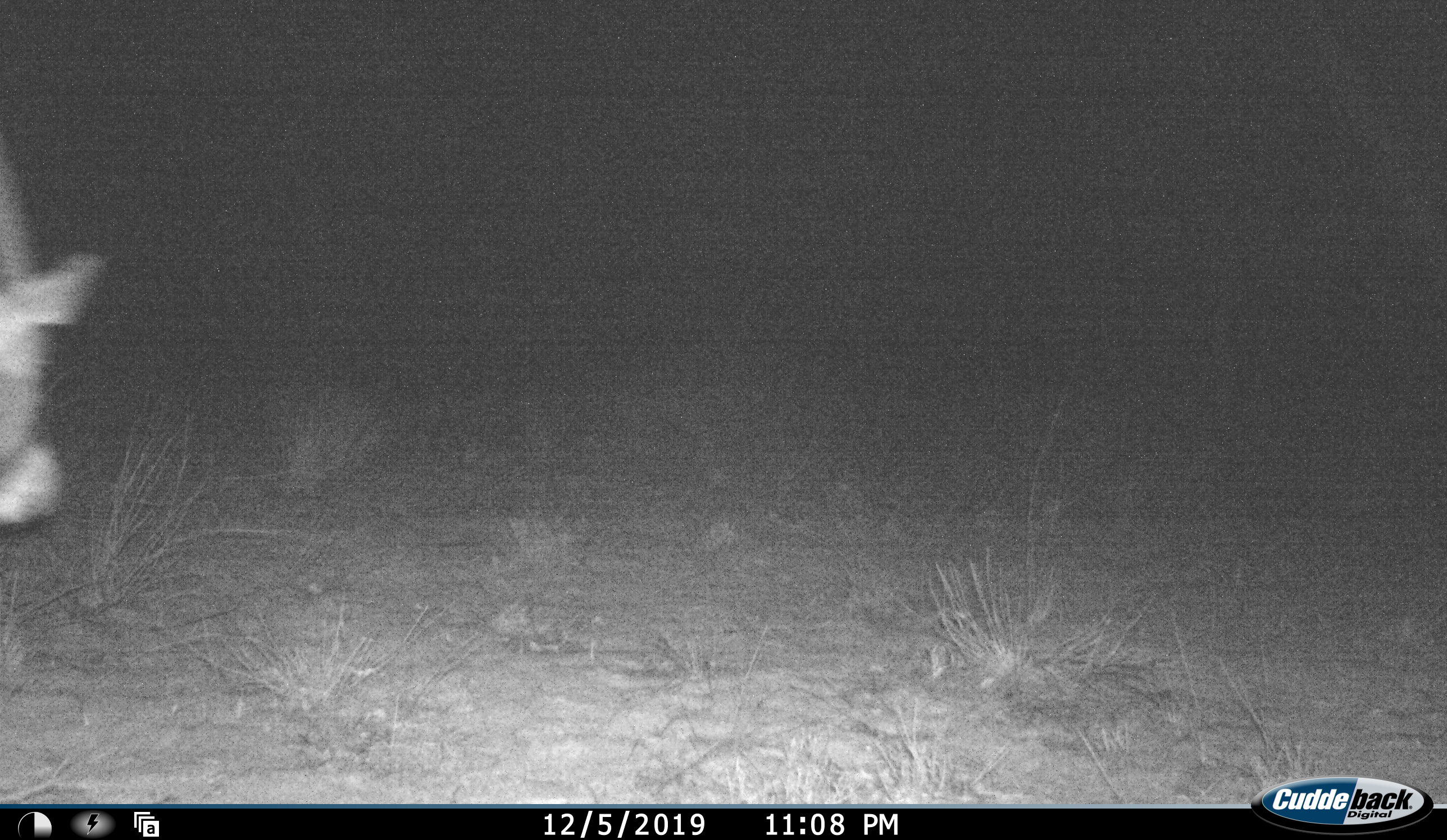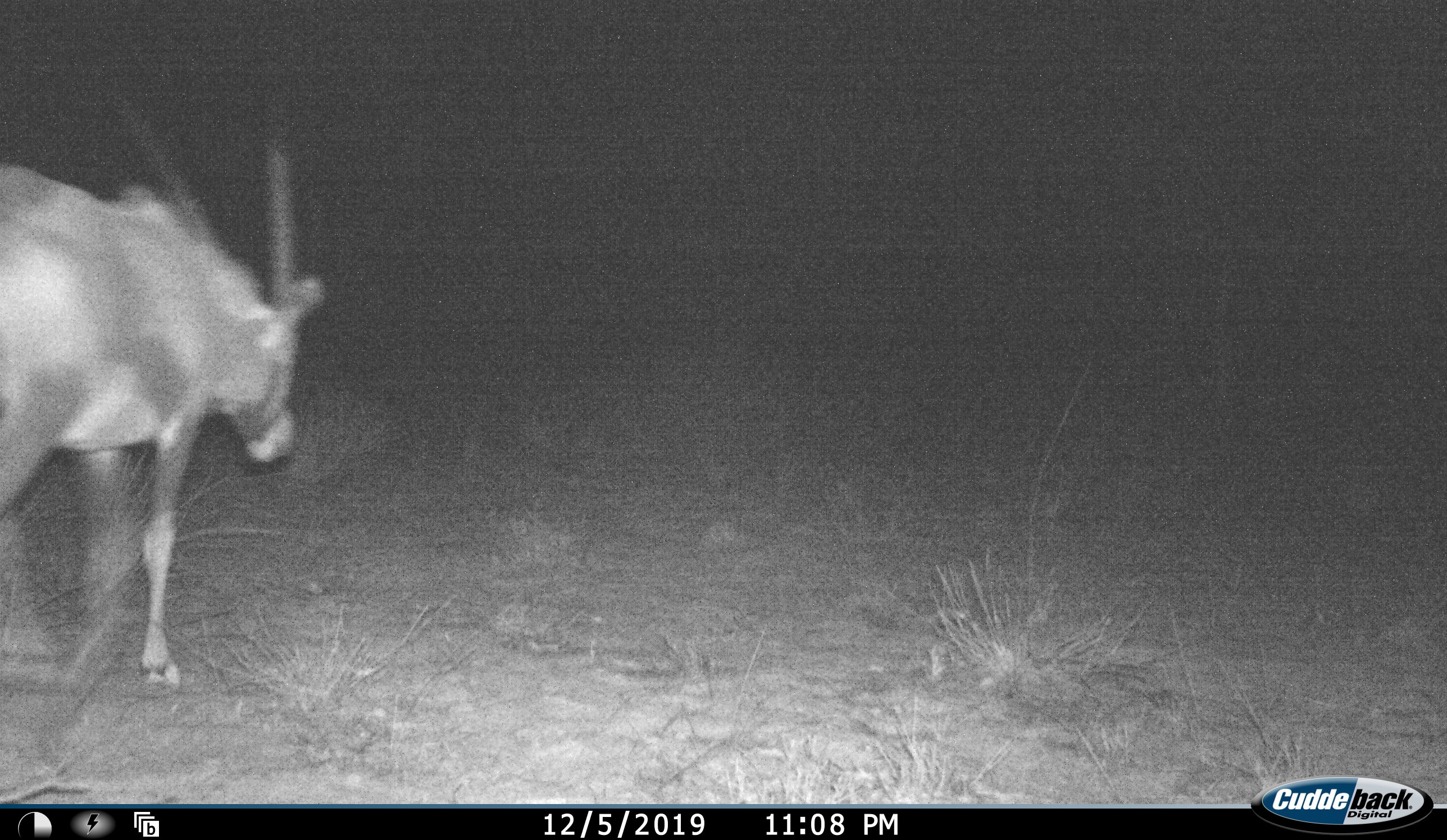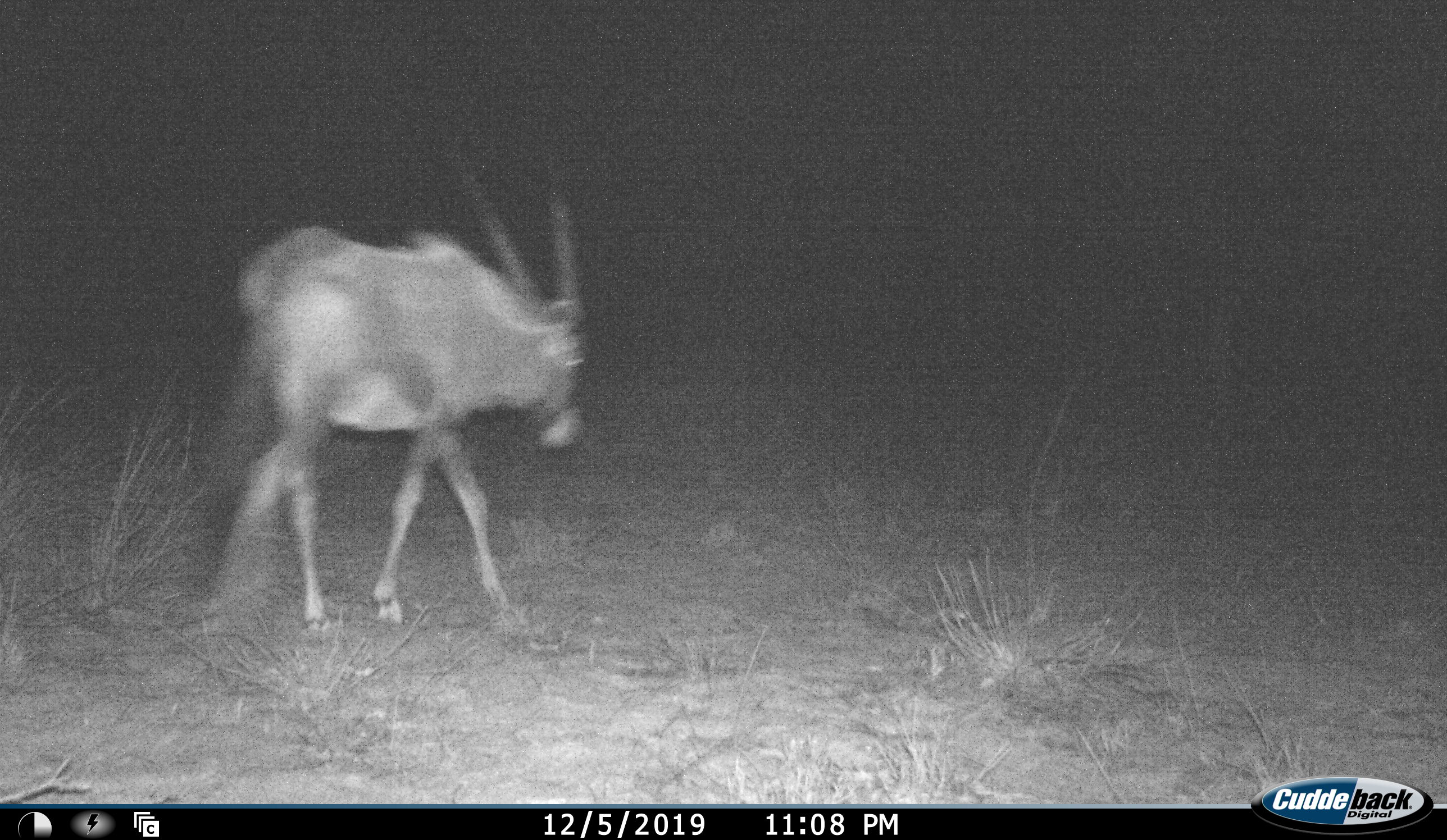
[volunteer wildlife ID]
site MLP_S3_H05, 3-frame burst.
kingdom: Animalia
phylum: Chordata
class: Mammalia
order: Artiodactyla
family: Bovidae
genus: Oryx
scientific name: Oryx gazella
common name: gemsbok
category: oryx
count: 1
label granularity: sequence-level